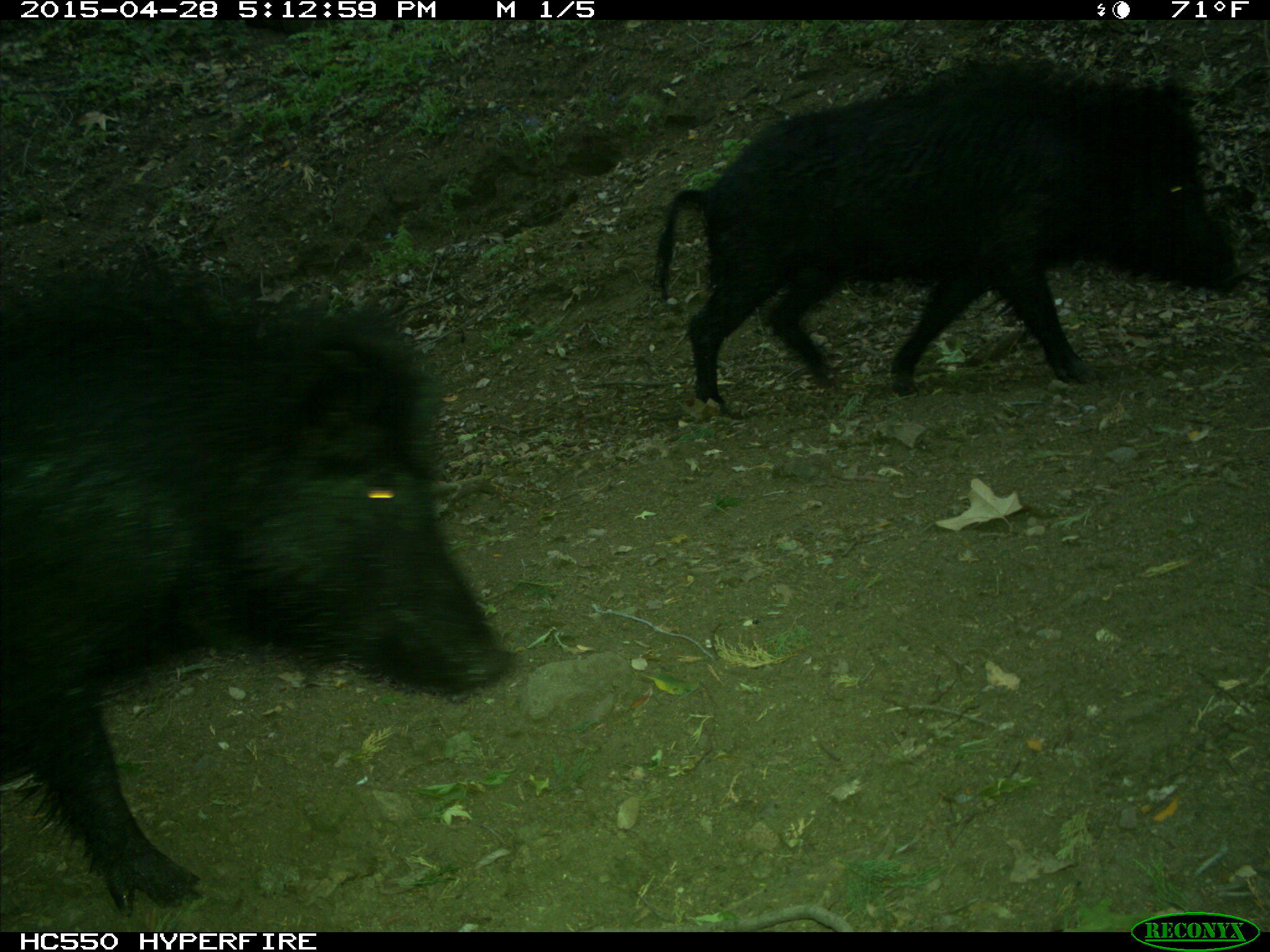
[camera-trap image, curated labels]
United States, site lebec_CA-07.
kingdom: Animalia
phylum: Chordata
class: Mammalia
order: Artiodactyla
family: Suidae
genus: Sus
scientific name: Sus scrofa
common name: wild boar